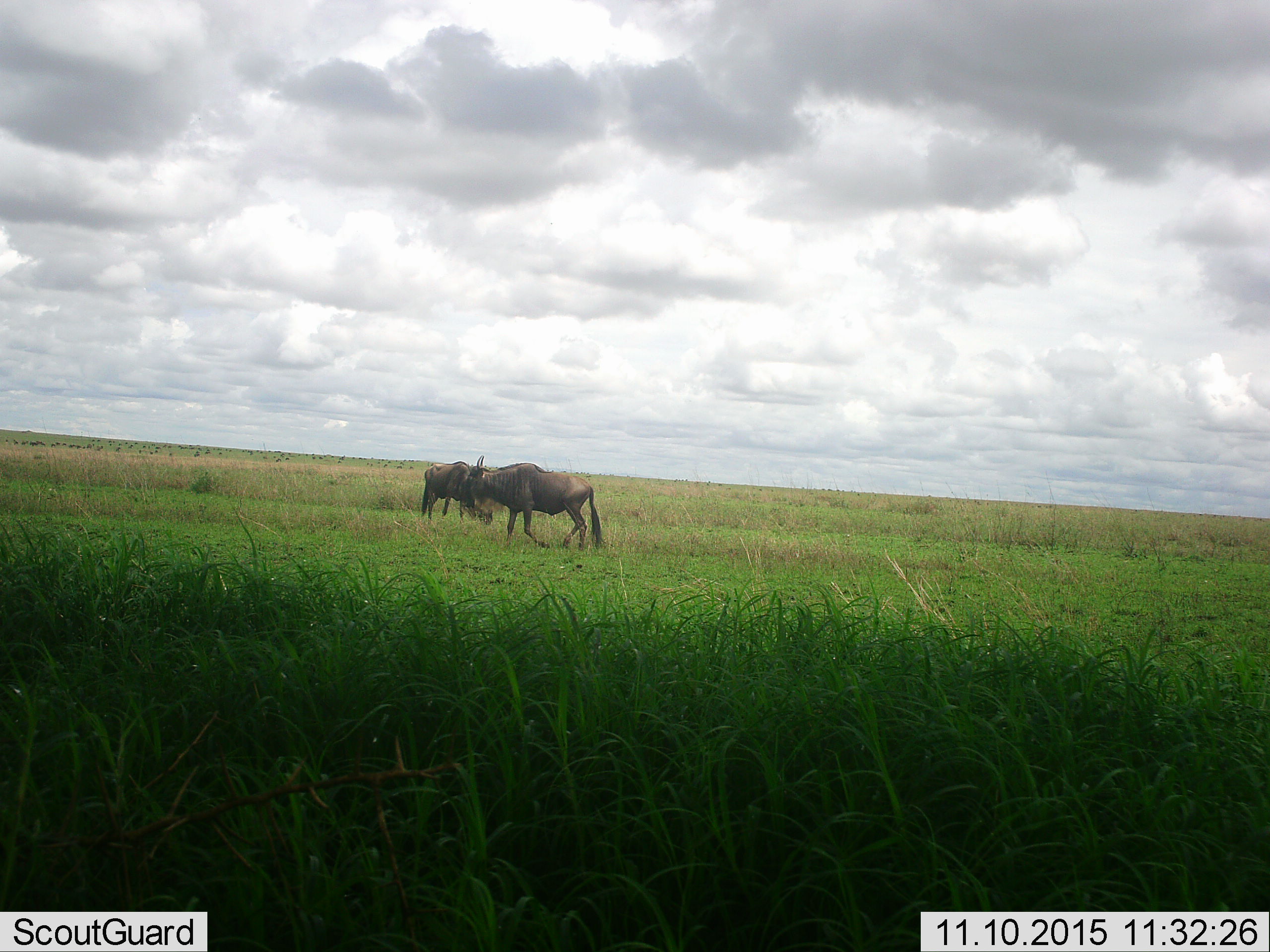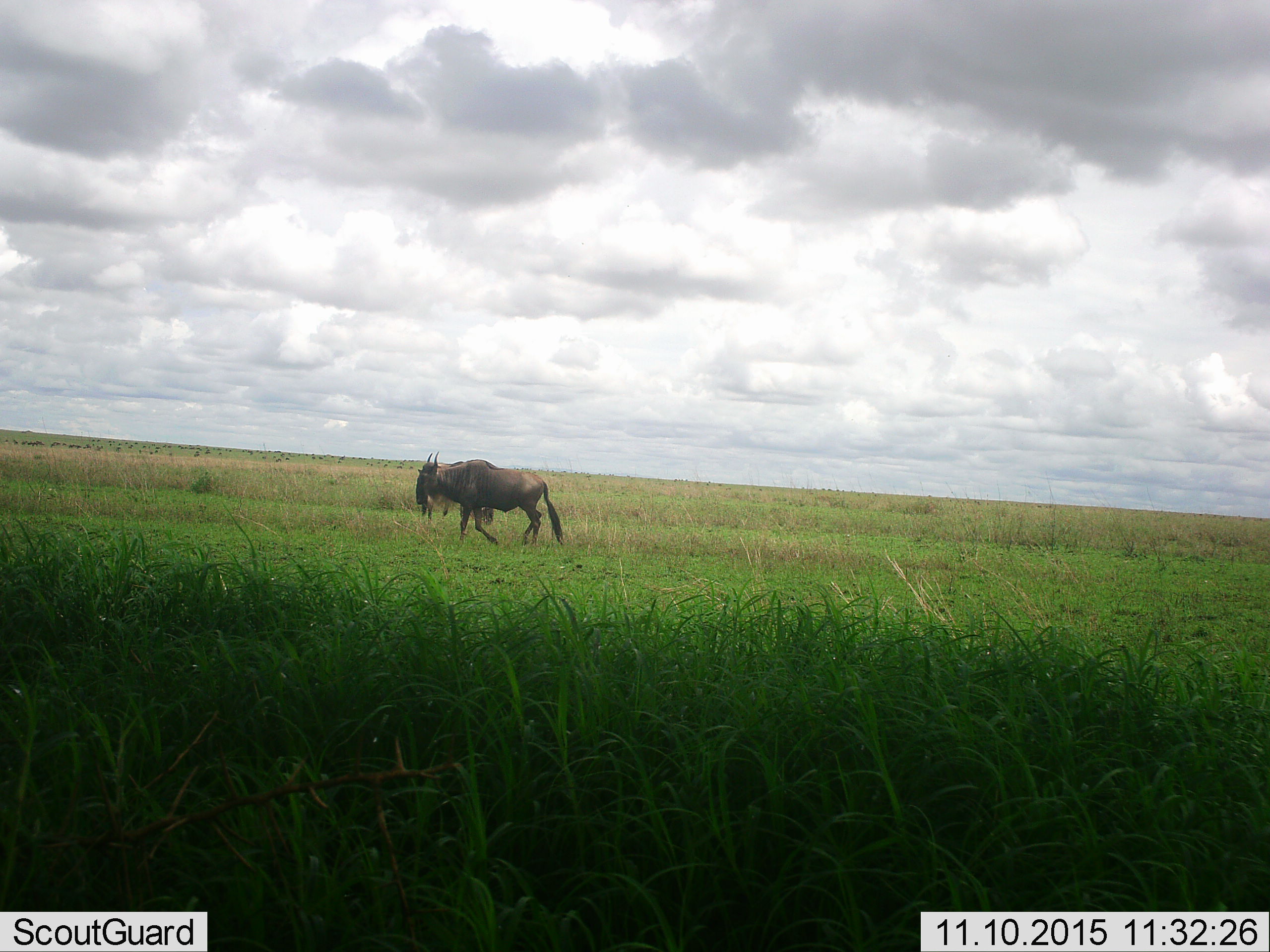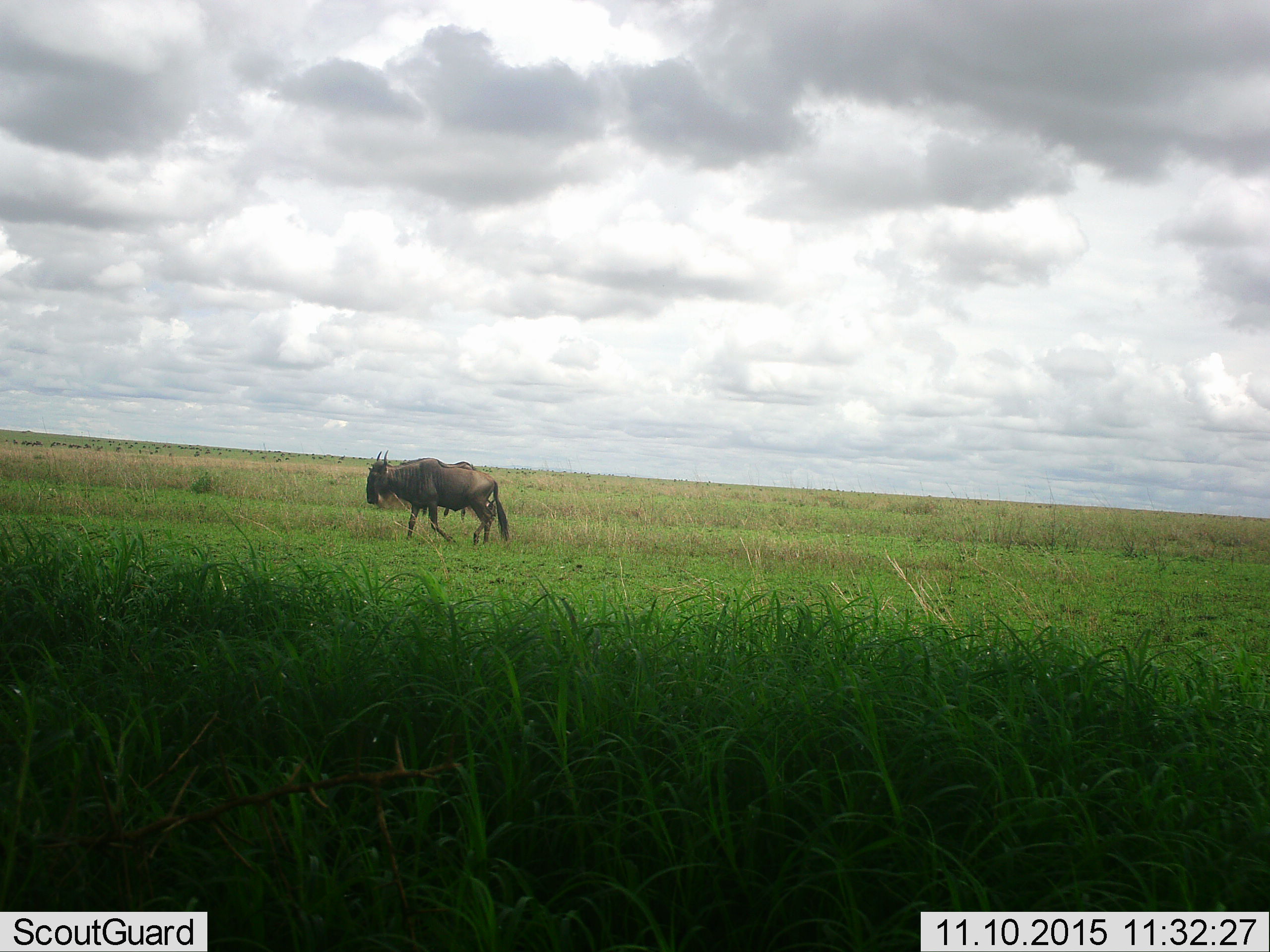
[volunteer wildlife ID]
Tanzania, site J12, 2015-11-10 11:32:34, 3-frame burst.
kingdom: Animalia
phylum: Chordata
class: Mammalia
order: Artiodactyla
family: Bovidae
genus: Connochaetes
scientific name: Connochaetes taurinus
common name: blue wildebeest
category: wildebeest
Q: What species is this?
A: Wildebeest (blue wildebeest) (Connochaetes taurinus).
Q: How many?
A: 2.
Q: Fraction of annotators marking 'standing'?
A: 38%.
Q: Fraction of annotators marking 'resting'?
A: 0%.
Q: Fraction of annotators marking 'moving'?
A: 100%.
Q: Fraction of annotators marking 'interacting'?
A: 12%.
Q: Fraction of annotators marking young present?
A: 0%.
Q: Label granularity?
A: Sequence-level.